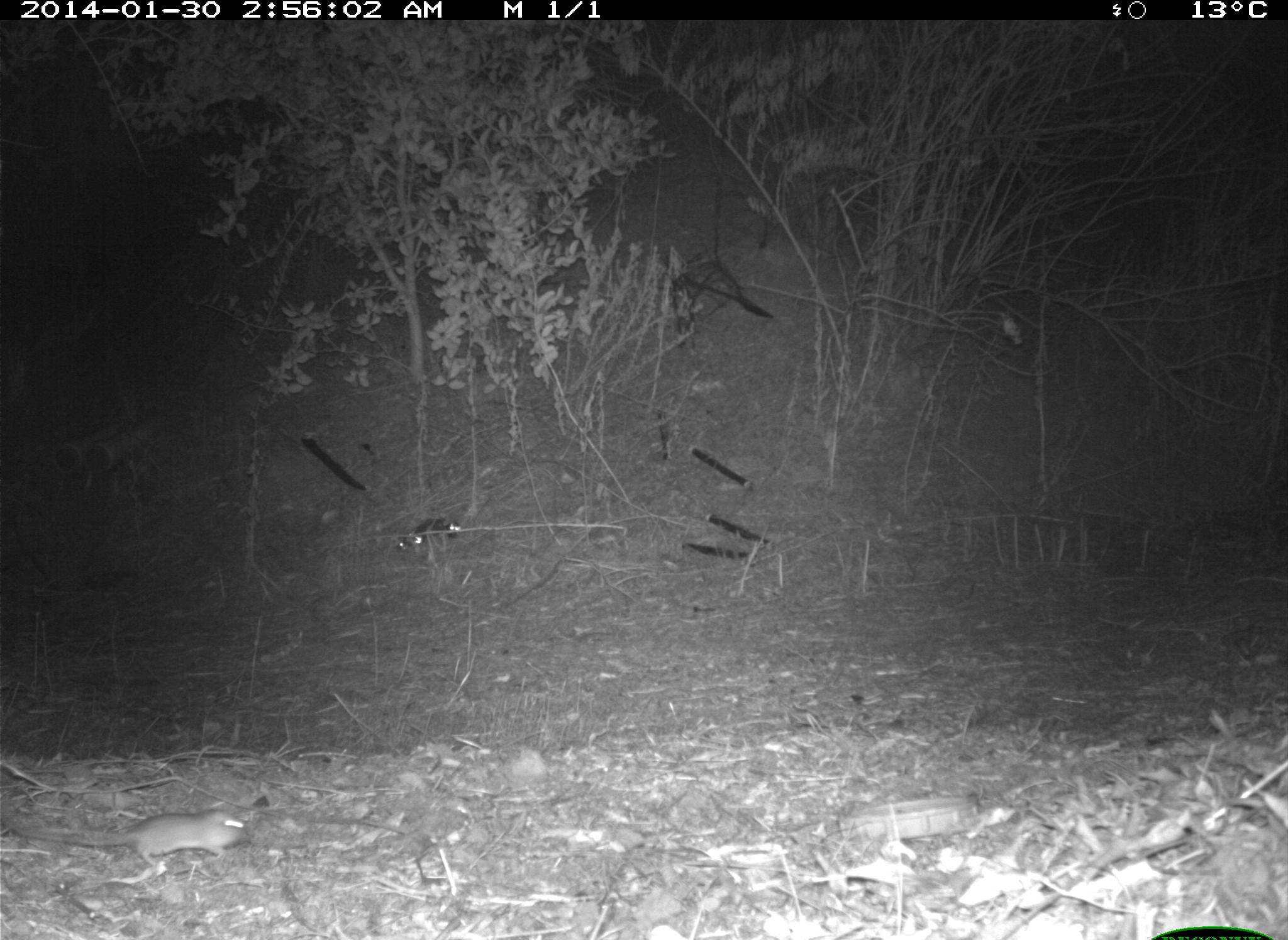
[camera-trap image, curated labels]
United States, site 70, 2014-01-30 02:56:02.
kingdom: Animalia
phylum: Chordata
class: Mammalia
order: Rodentia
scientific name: Rodentia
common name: rodent